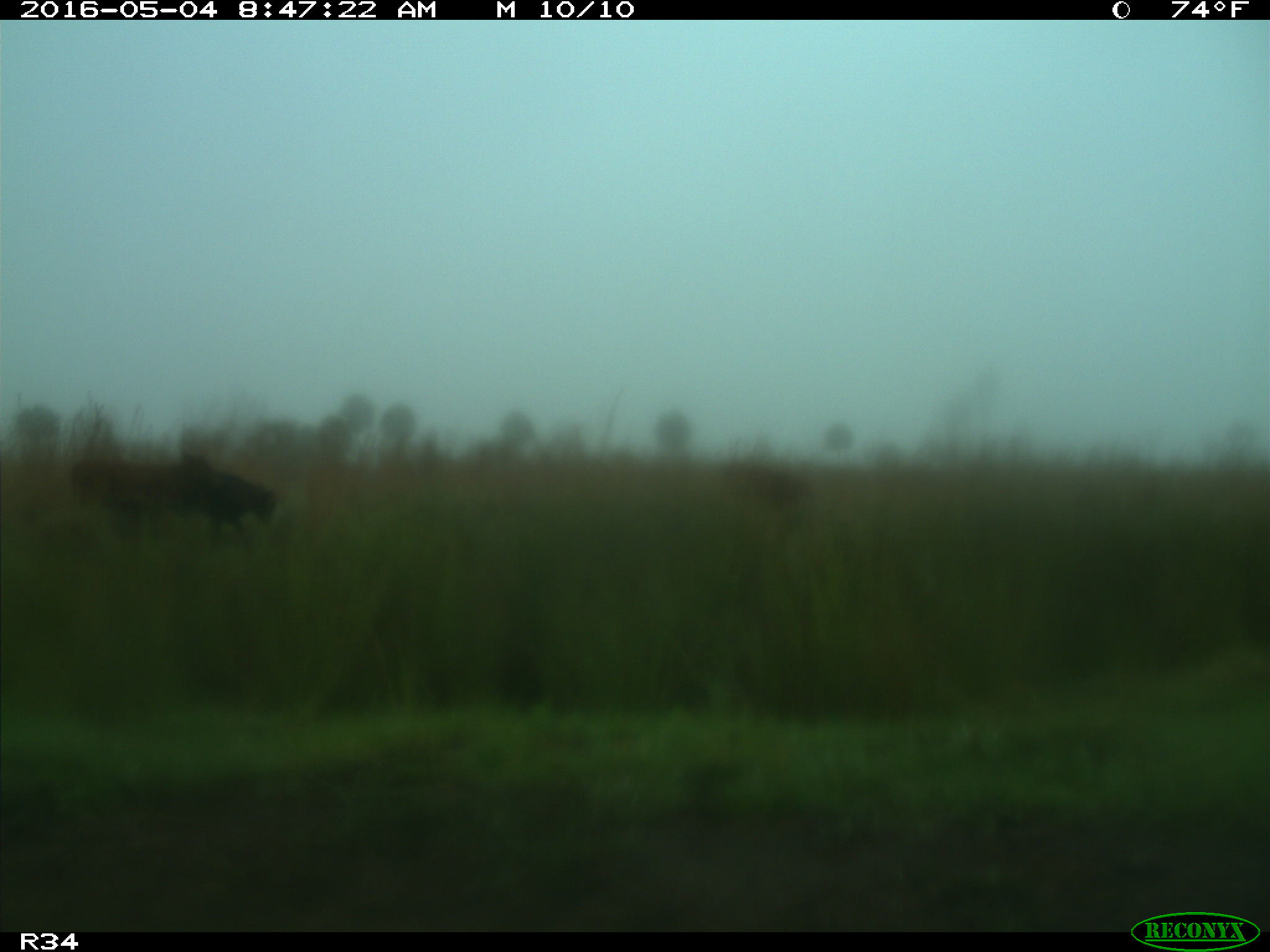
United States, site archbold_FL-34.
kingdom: Animalia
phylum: Chordata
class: Mammalia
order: Artiodactyla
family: Bovidae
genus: Bos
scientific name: Bos taurus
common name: domestic cow